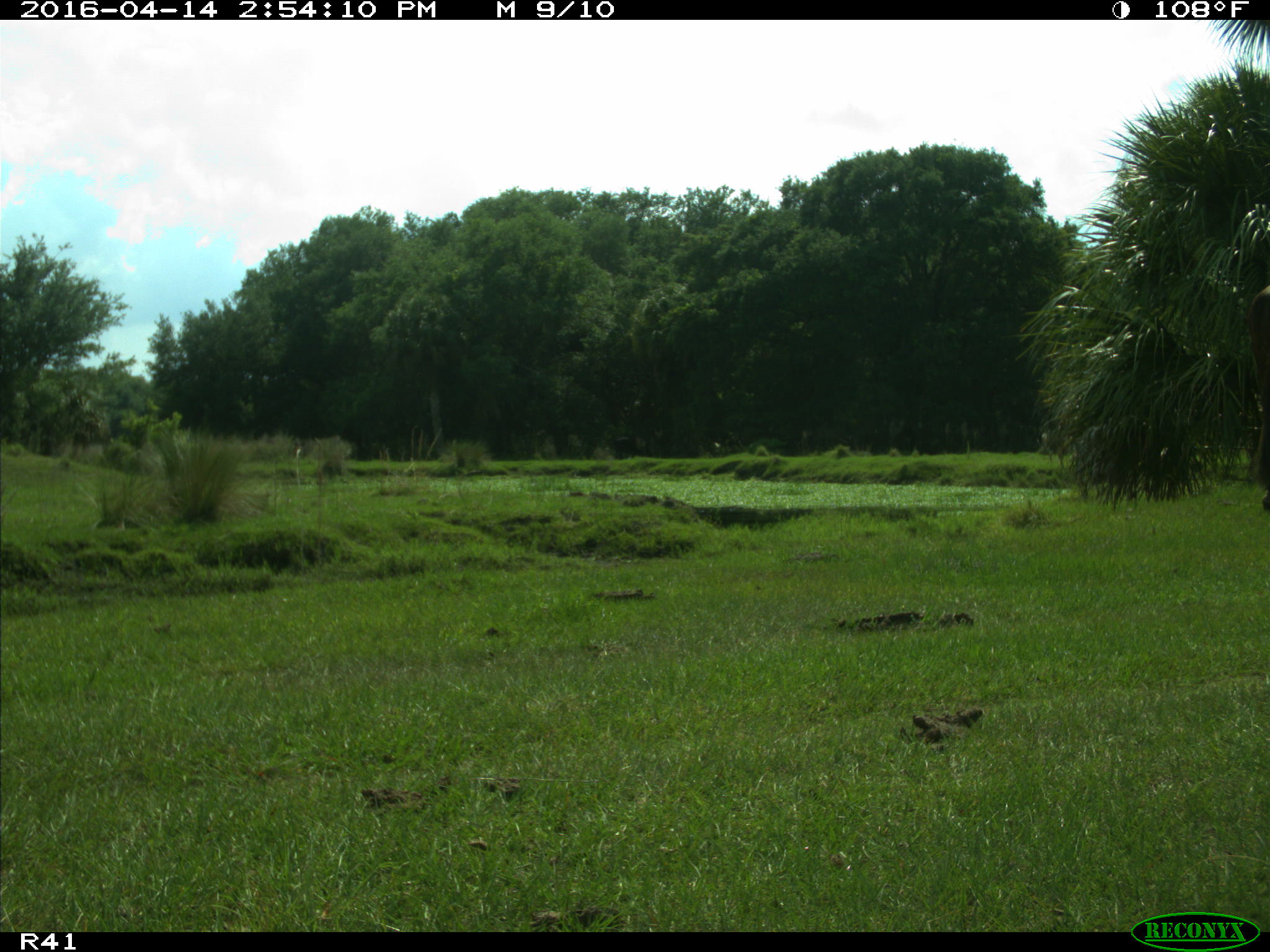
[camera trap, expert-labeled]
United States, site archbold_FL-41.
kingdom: Animalia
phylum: Chordata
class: Mammalia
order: Artiodactyla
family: Bovidae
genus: Bos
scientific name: Bos taurus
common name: domestic cow